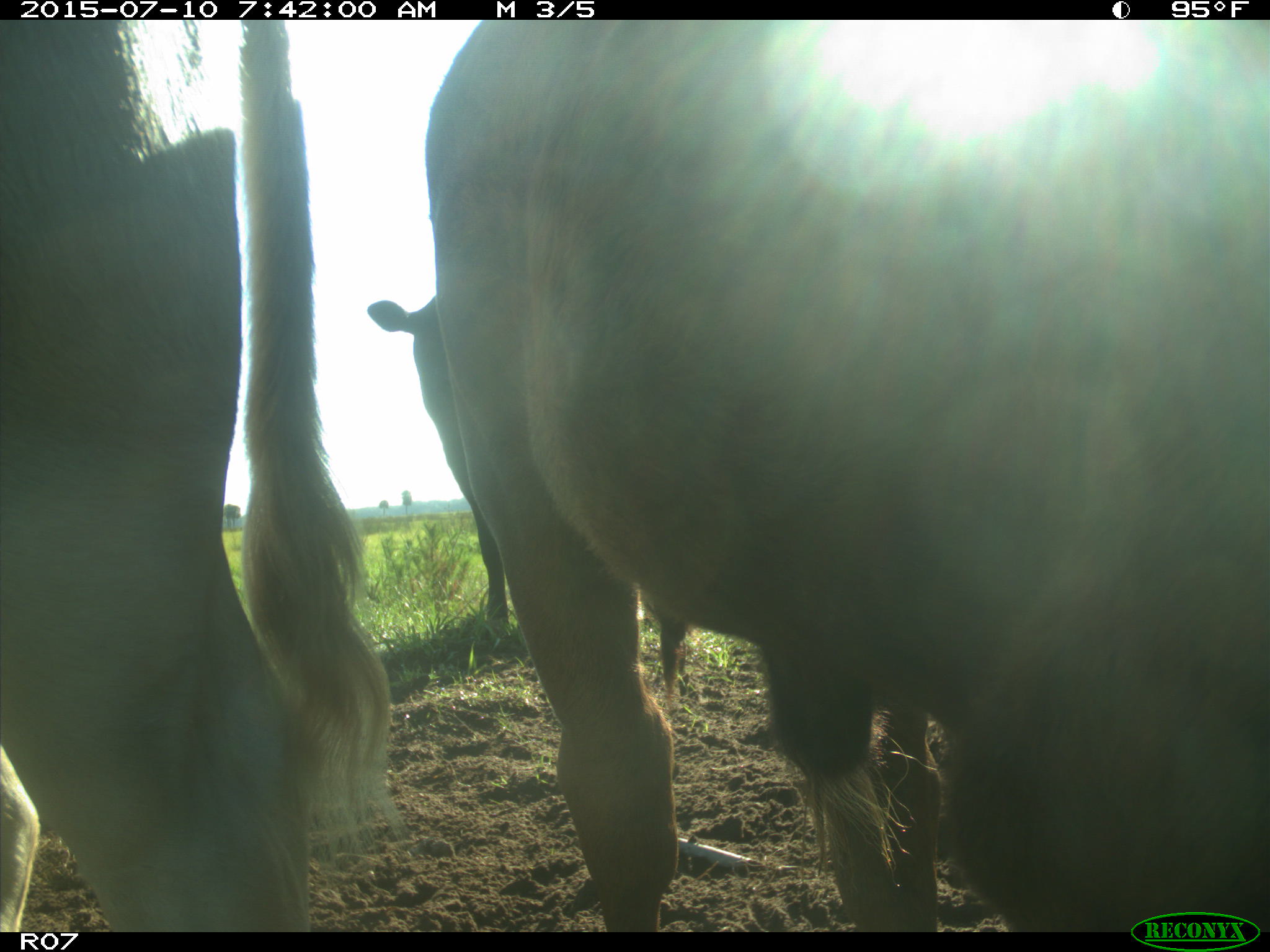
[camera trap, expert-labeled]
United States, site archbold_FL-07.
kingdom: Animalia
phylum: Chordata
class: Mammalia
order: Artiodactyla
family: Bovidae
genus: Bos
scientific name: Bos taurus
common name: domestic cow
Bos taurus (domestic cow).